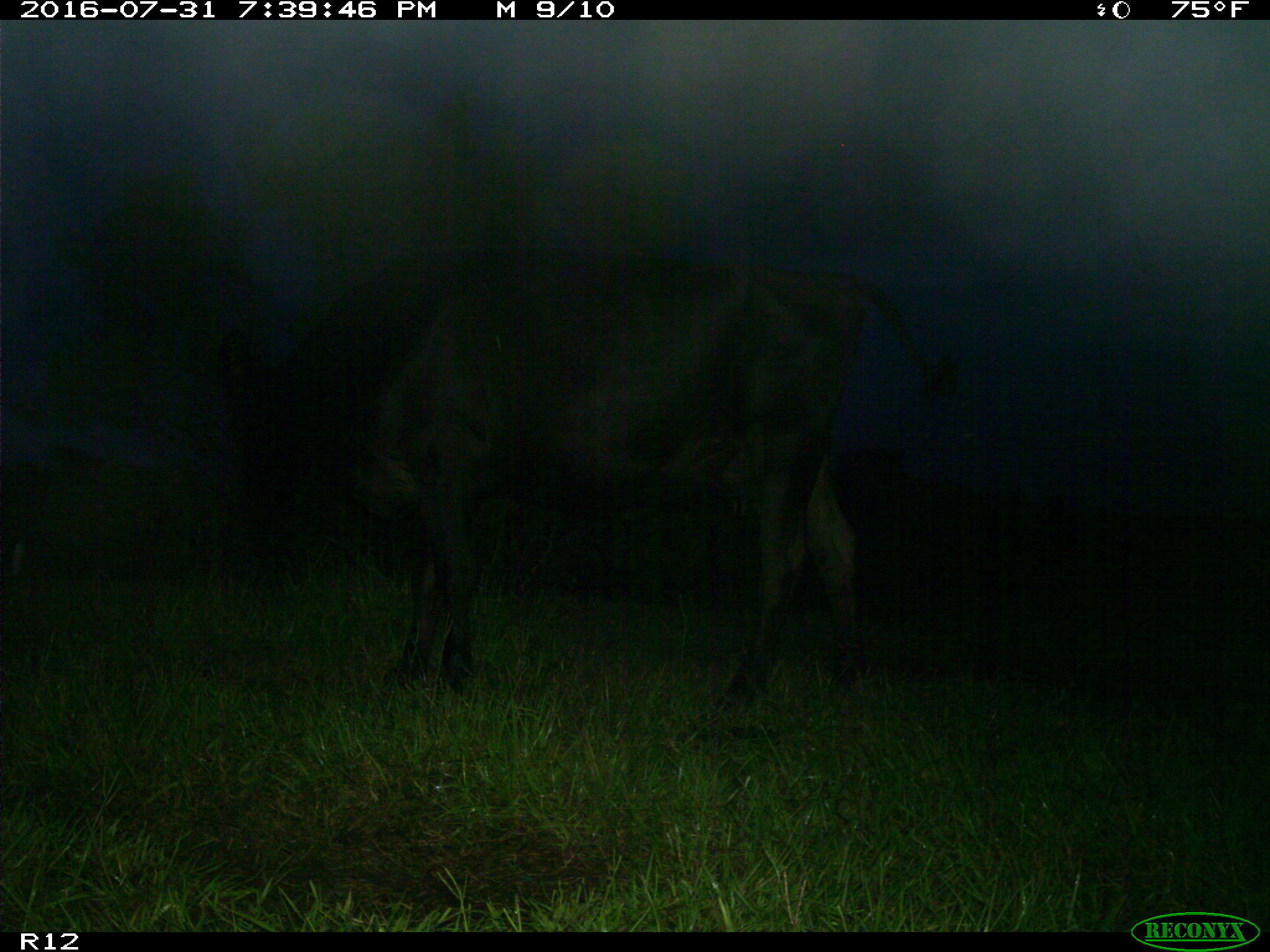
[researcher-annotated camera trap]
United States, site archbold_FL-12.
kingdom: Animalia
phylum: Chordata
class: Mammalia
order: Artiodactyla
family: Bovidae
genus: Bos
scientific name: Bos taurus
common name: domestic cow